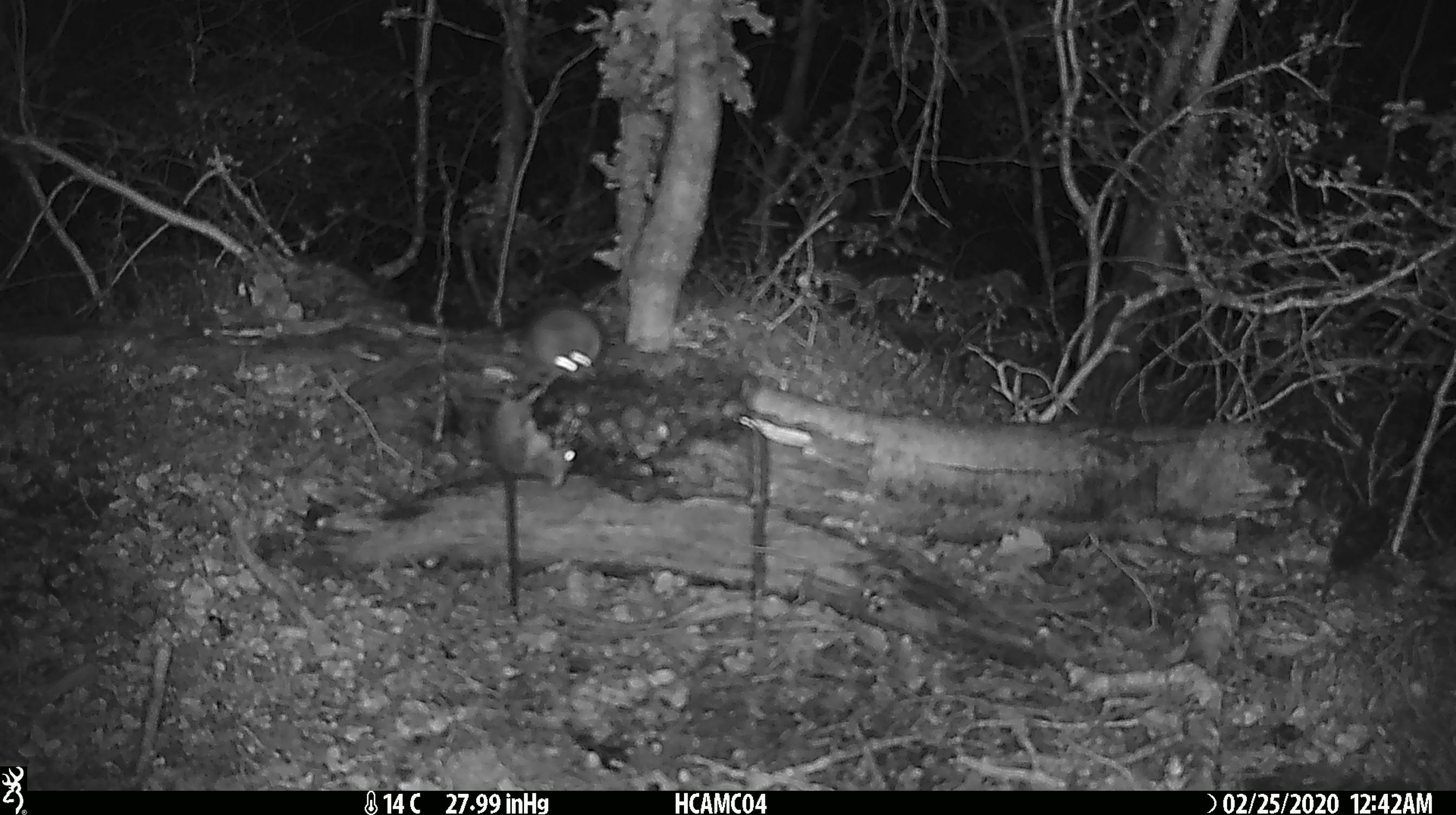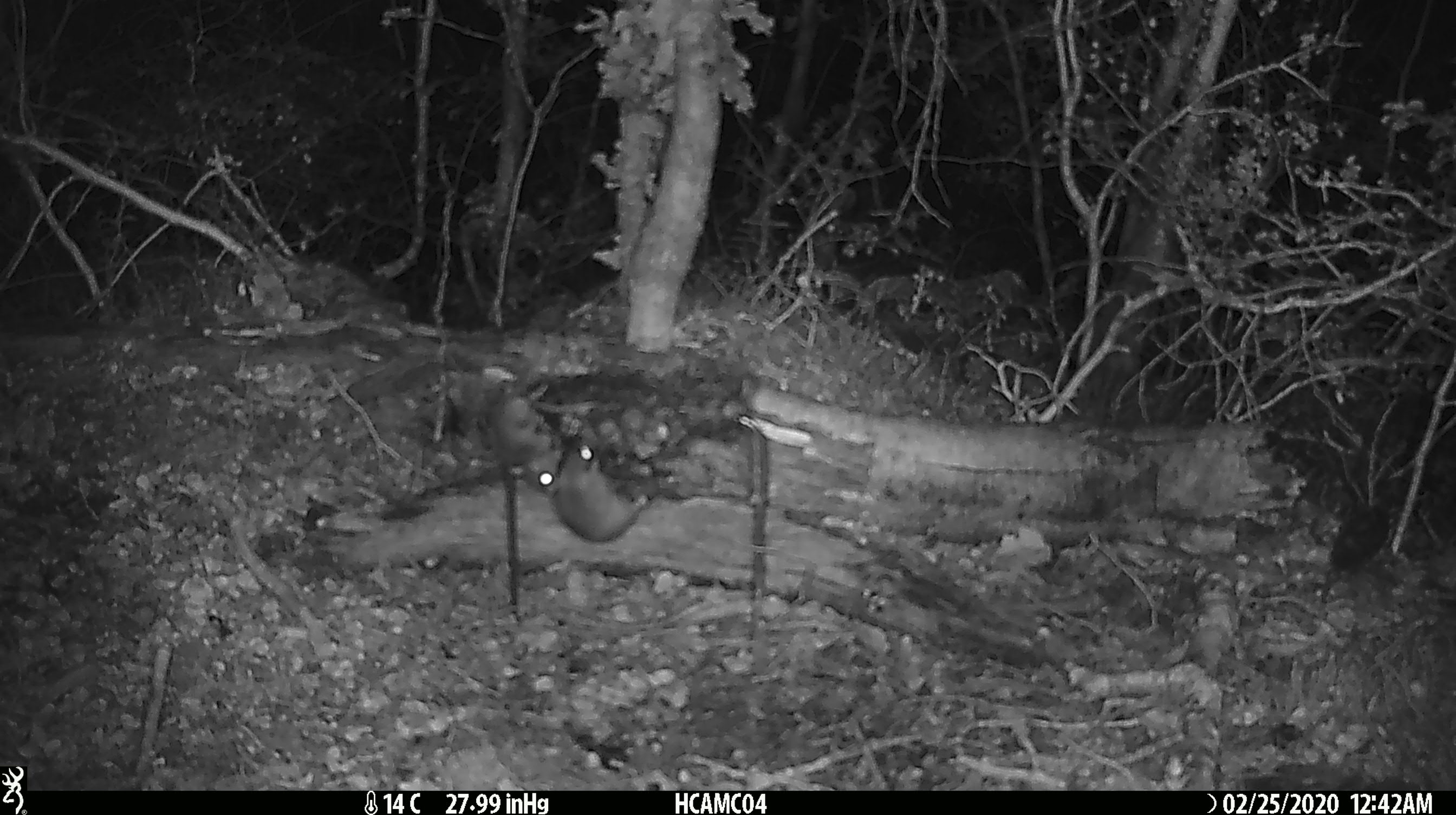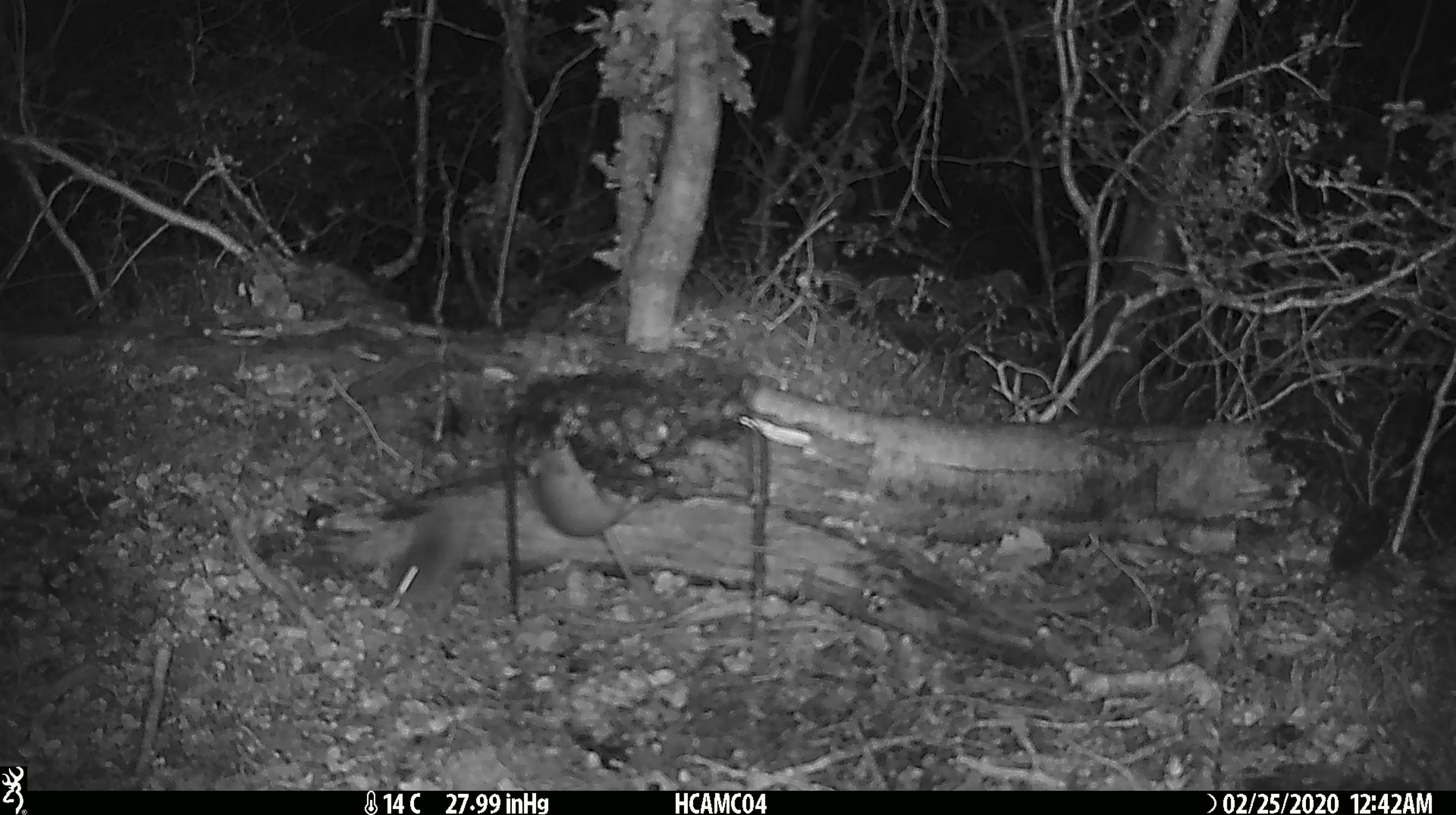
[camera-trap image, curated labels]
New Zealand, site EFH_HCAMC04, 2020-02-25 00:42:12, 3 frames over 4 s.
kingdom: Animalia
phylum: Chordata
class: Mammalia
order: Rodentia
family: Muridae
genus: Mus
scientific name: Mus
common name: mouse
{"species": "mouse (Mus)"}